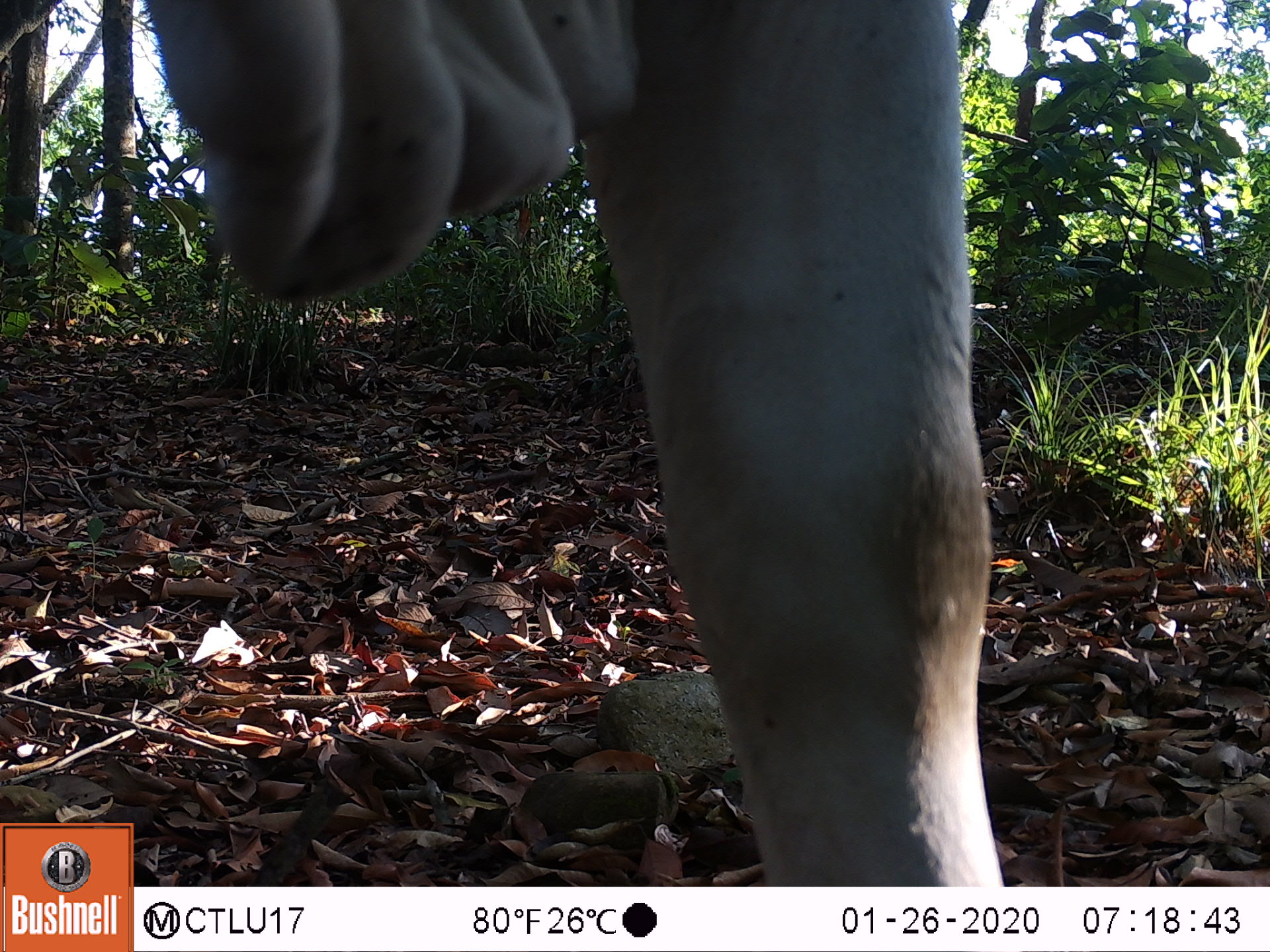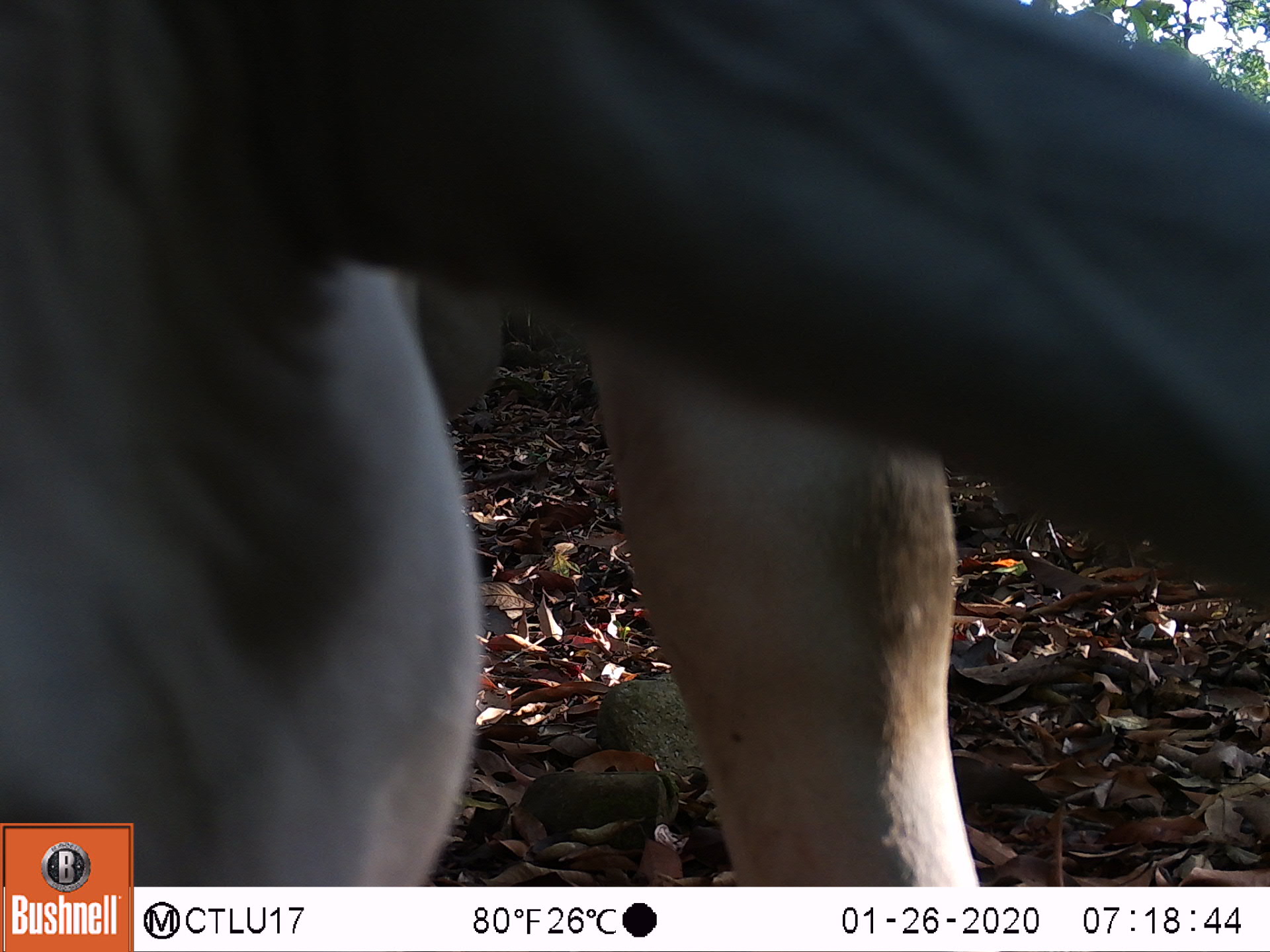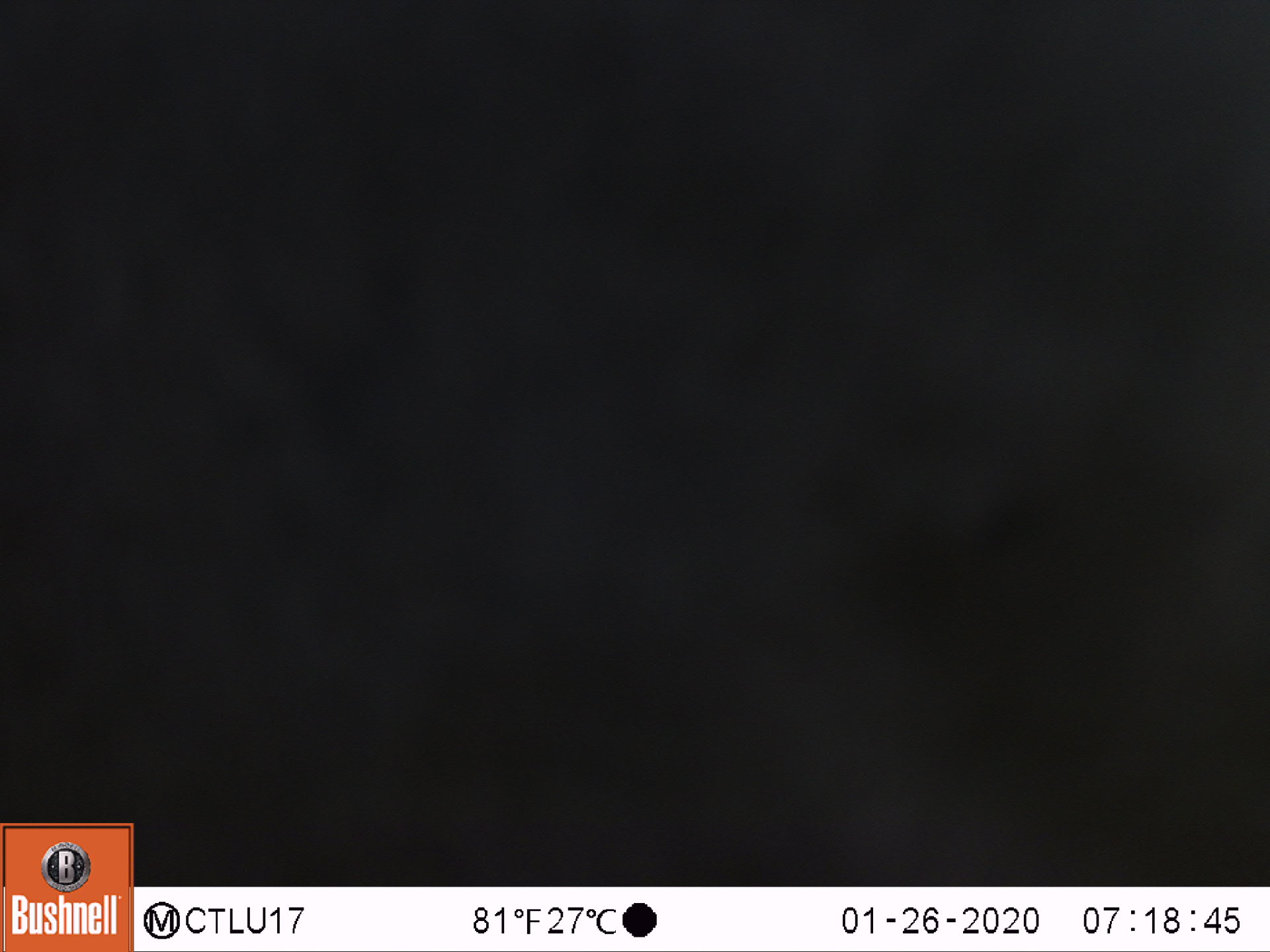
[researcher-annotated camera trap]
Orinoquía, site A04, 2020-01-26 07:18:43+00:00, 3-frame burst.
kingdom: Animalia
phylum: Chordata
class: Mammalia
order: Artiodactyla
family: Bovidae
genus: Bos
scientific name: Bos taurus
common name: cow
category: cattle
Cattle (cow) (Bos taurus).